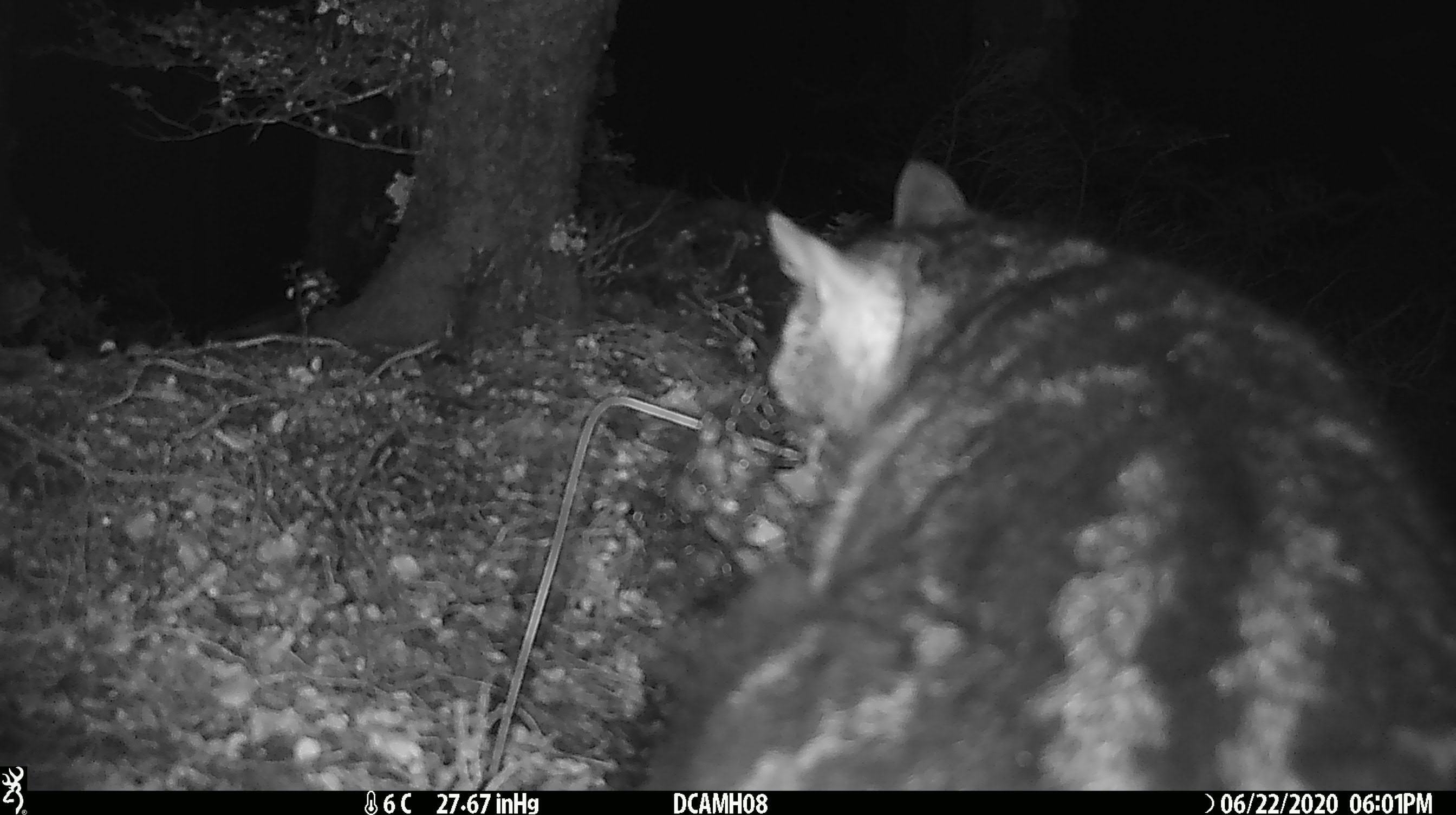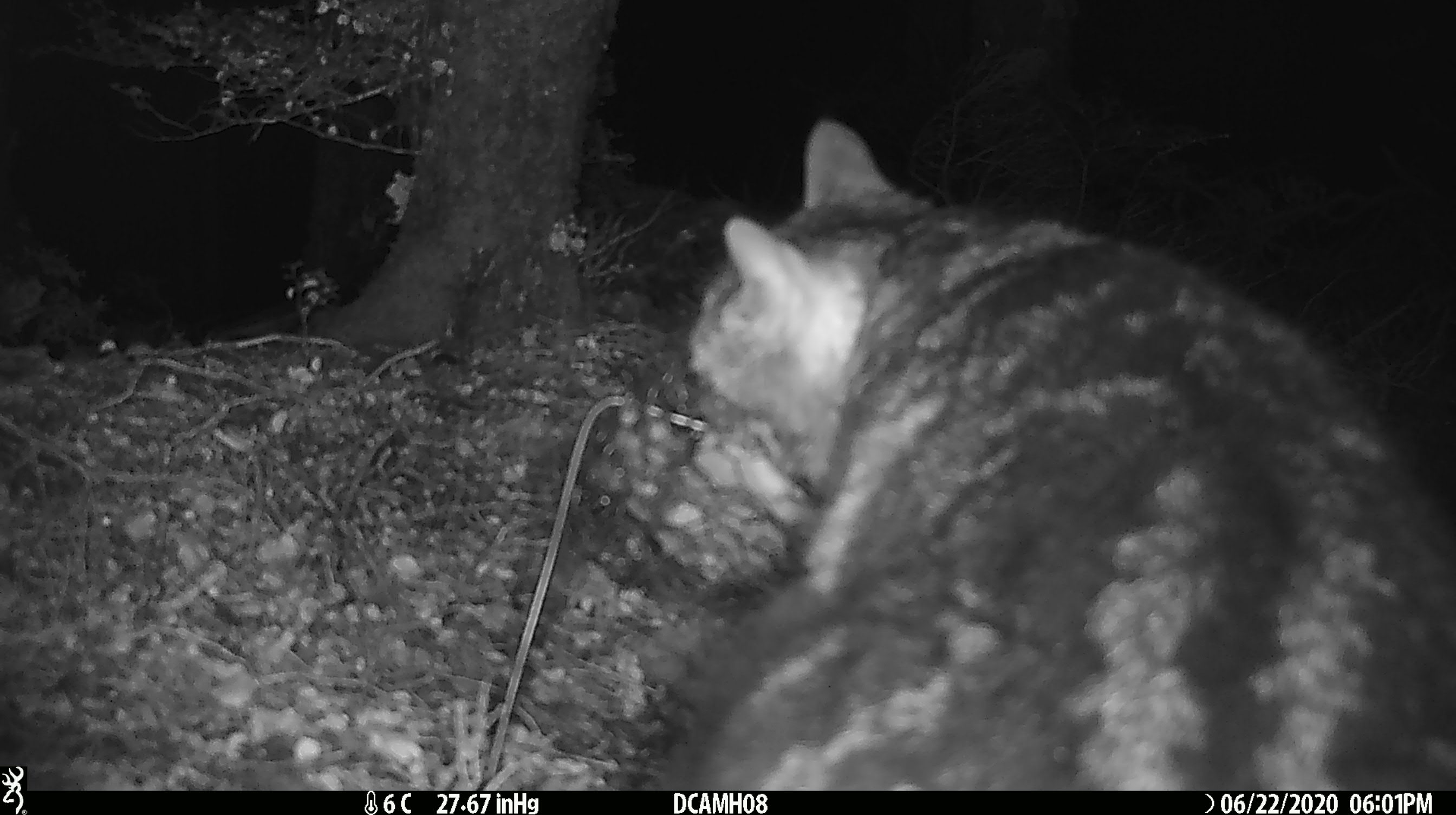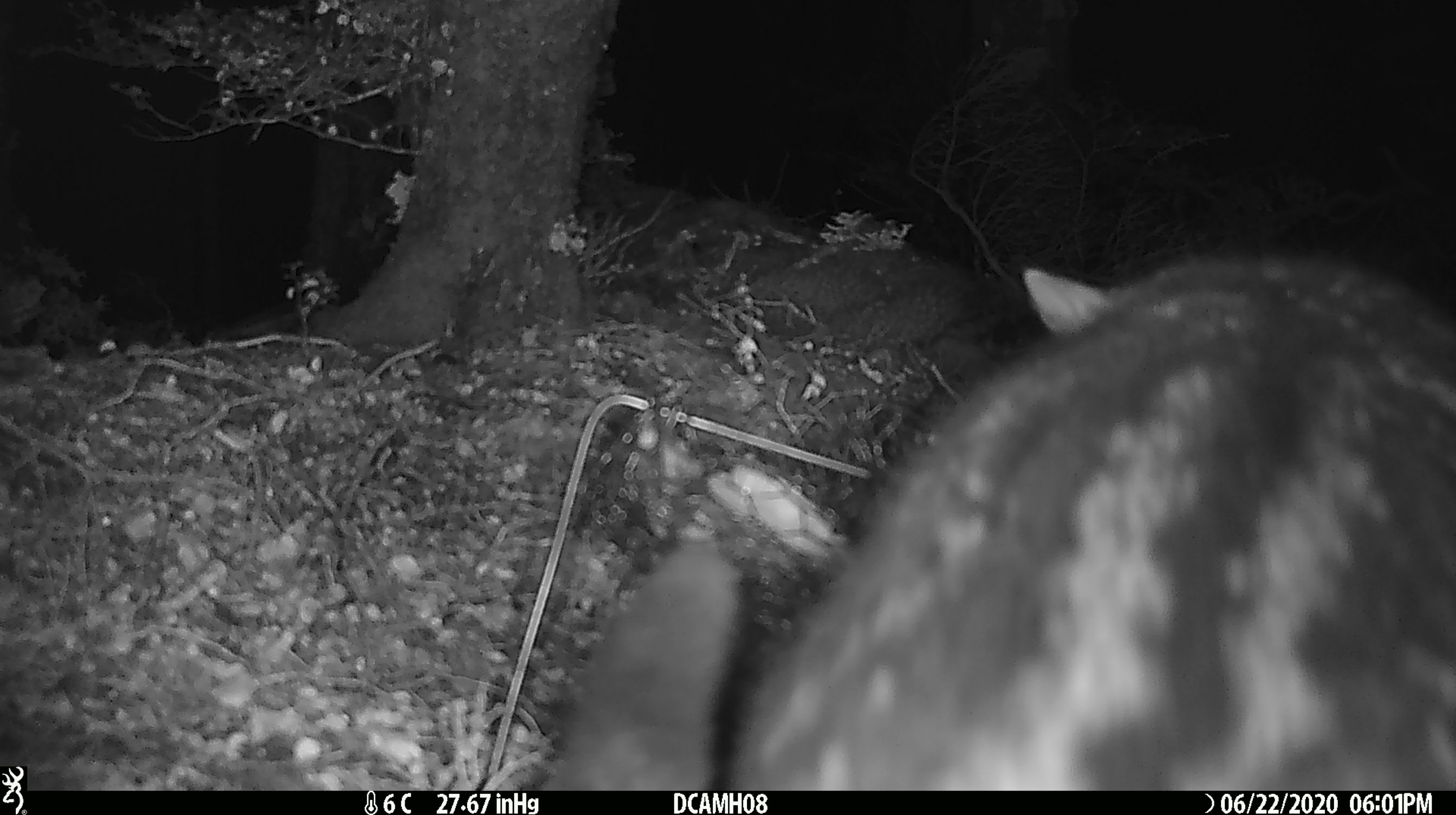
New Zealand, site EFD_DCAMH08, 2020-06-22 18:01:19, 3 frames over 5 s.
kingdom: Animalia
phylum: Chordata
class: Mammalia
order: Carnivora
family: Felidae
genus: Felis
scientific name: Felis catus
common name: domestic cat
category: cat